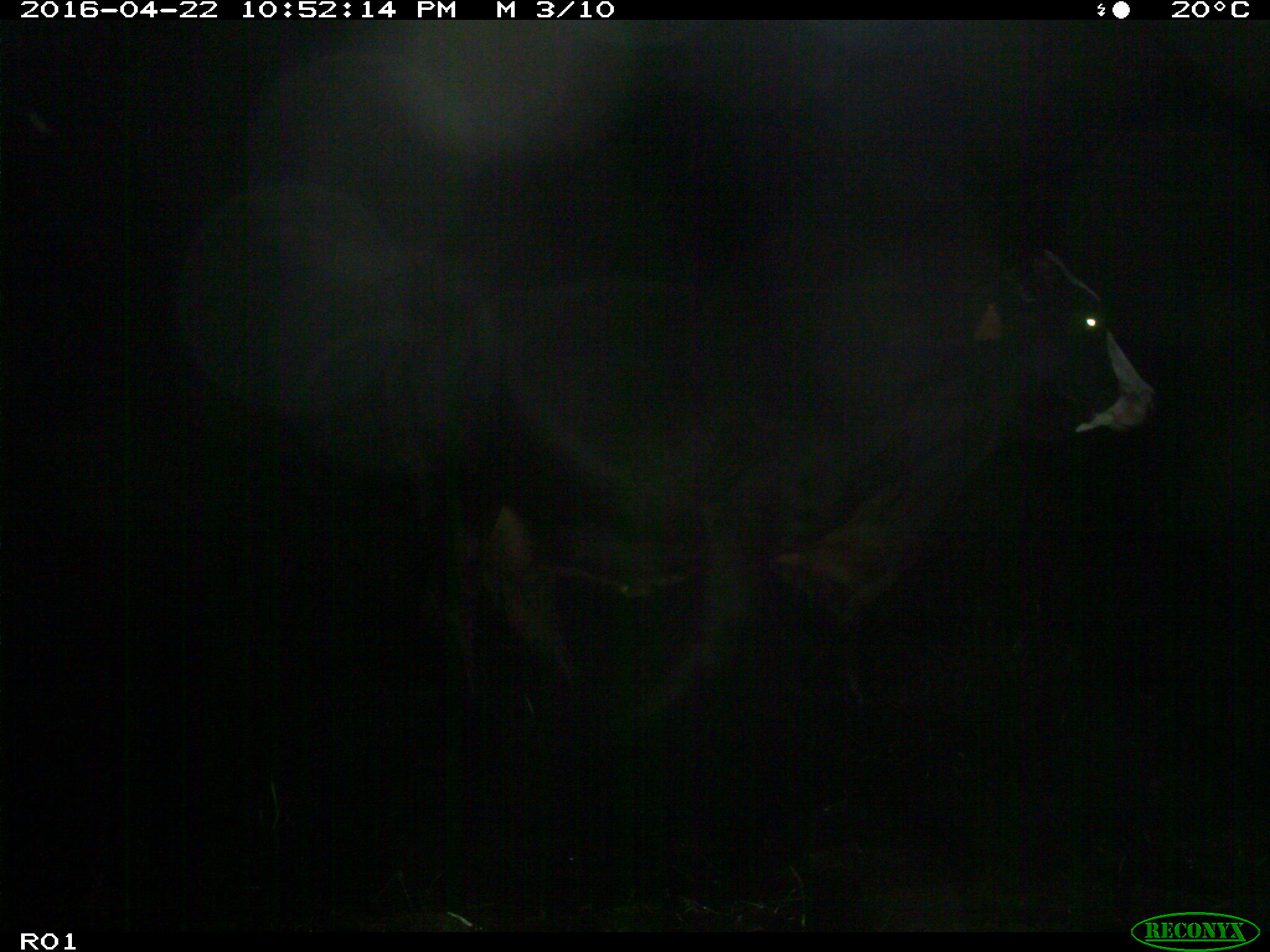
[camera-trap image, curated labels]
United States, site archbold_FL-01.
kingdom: Animalia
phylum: Chordata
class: Mammalia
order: Artiodactyla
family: Bovidae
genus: Bos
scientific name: Bos taurus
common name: domestic cow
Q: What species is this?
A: Bos taurus (domestic cow).